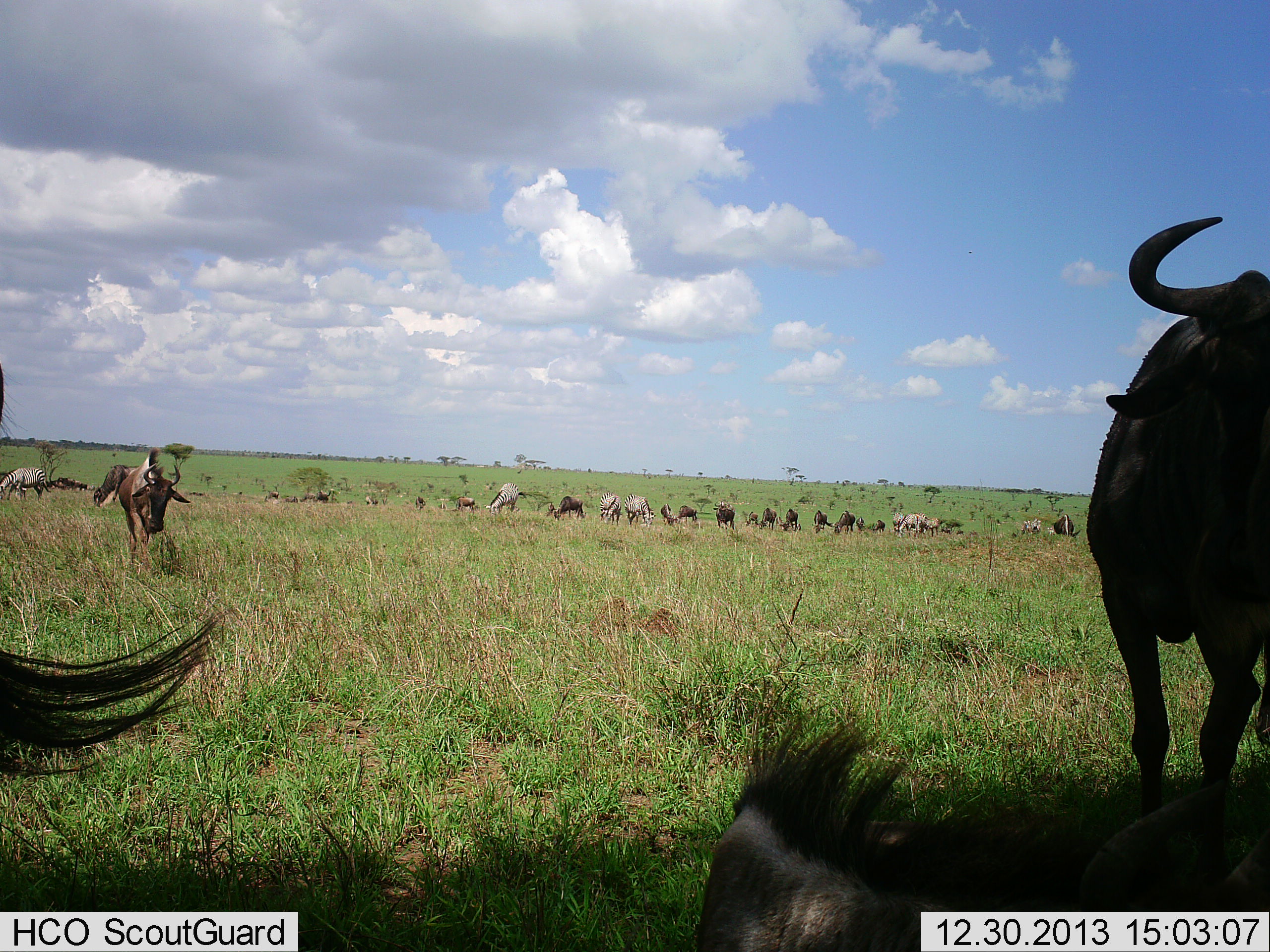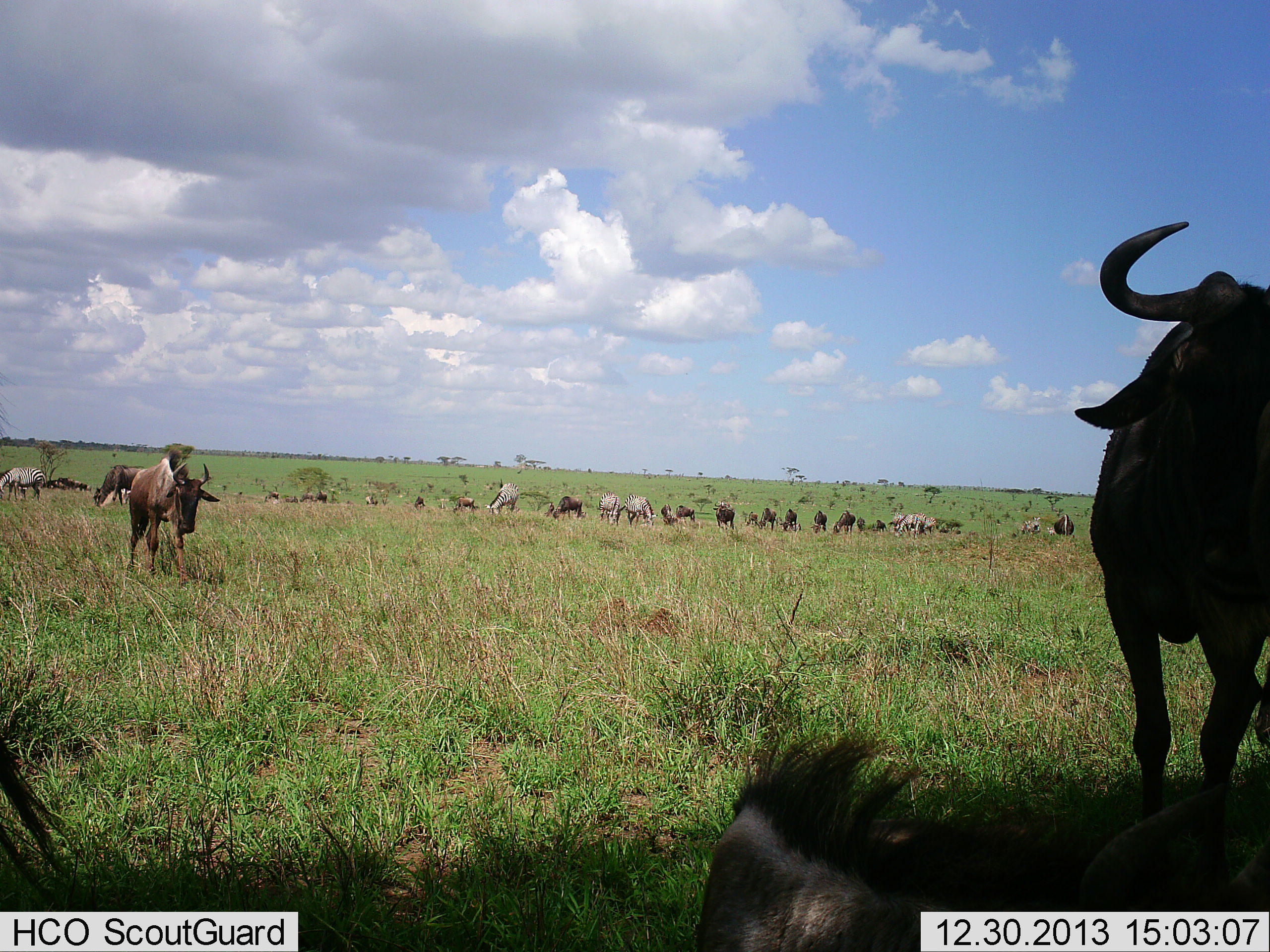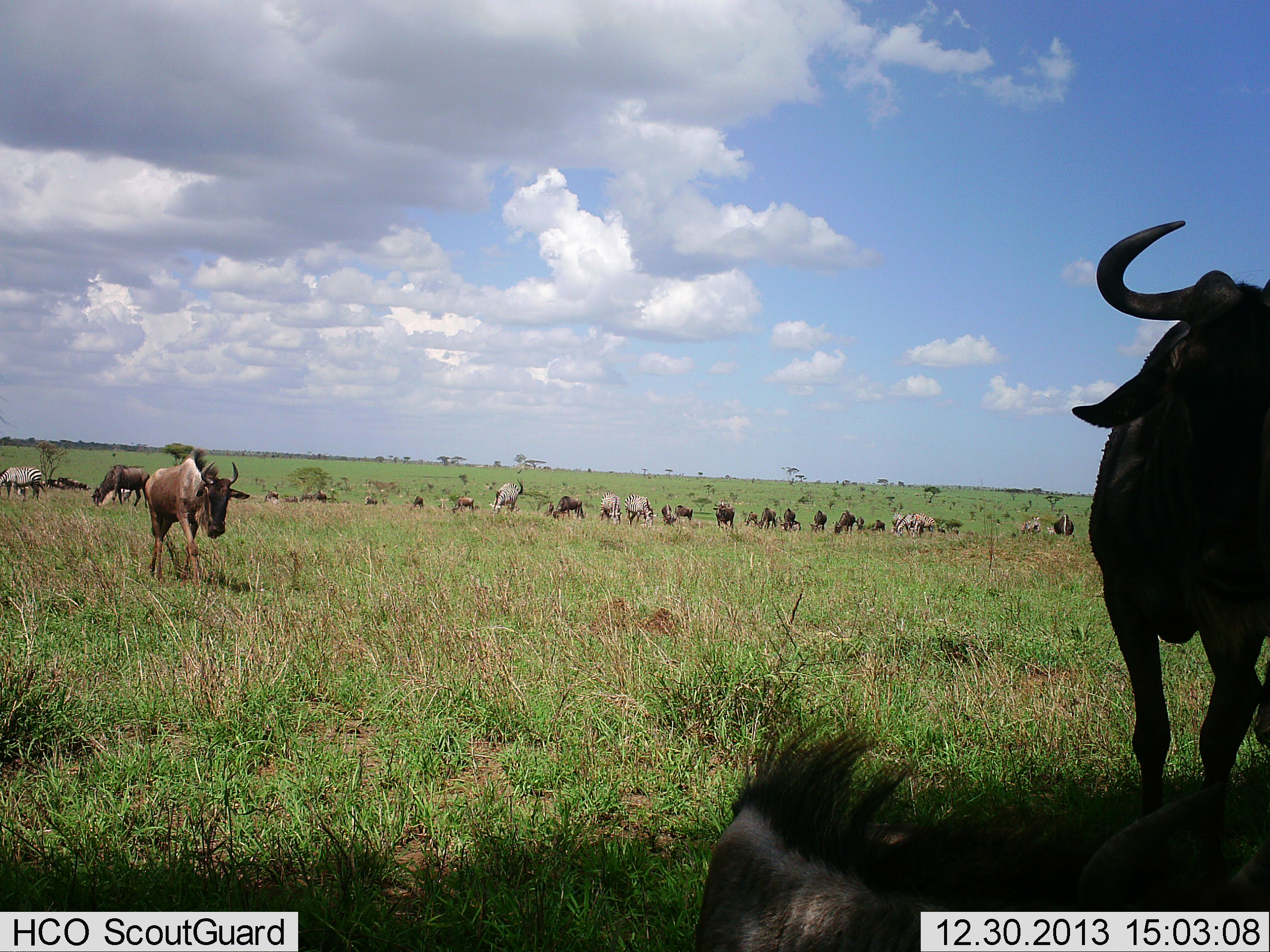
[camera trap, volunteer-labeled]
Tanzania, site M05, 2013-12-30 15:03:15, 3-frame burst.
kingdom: Animalia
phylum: Chordata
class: Mammalia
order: Artiodactyla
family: Bovidae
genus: Connochaetes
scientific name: Connochaetes taurinus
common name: blue wildebeest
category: wildebeest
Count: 11-50.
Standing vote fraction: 75%.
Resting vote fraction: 50%.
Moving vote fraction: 62%.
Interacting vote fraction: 0%.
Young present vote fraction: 0%.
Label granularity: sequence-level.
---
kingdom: Animalia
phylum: Chordata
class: Mammalia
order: Perissodactyla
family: Equidae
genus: Equus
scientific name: Equus quagga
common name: plains zebra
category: zebra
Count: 7.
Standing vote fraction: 60%.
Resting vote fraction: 10%.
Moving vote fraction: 20%.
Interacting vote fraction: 0%.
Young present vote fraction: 0%.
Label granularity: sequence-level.